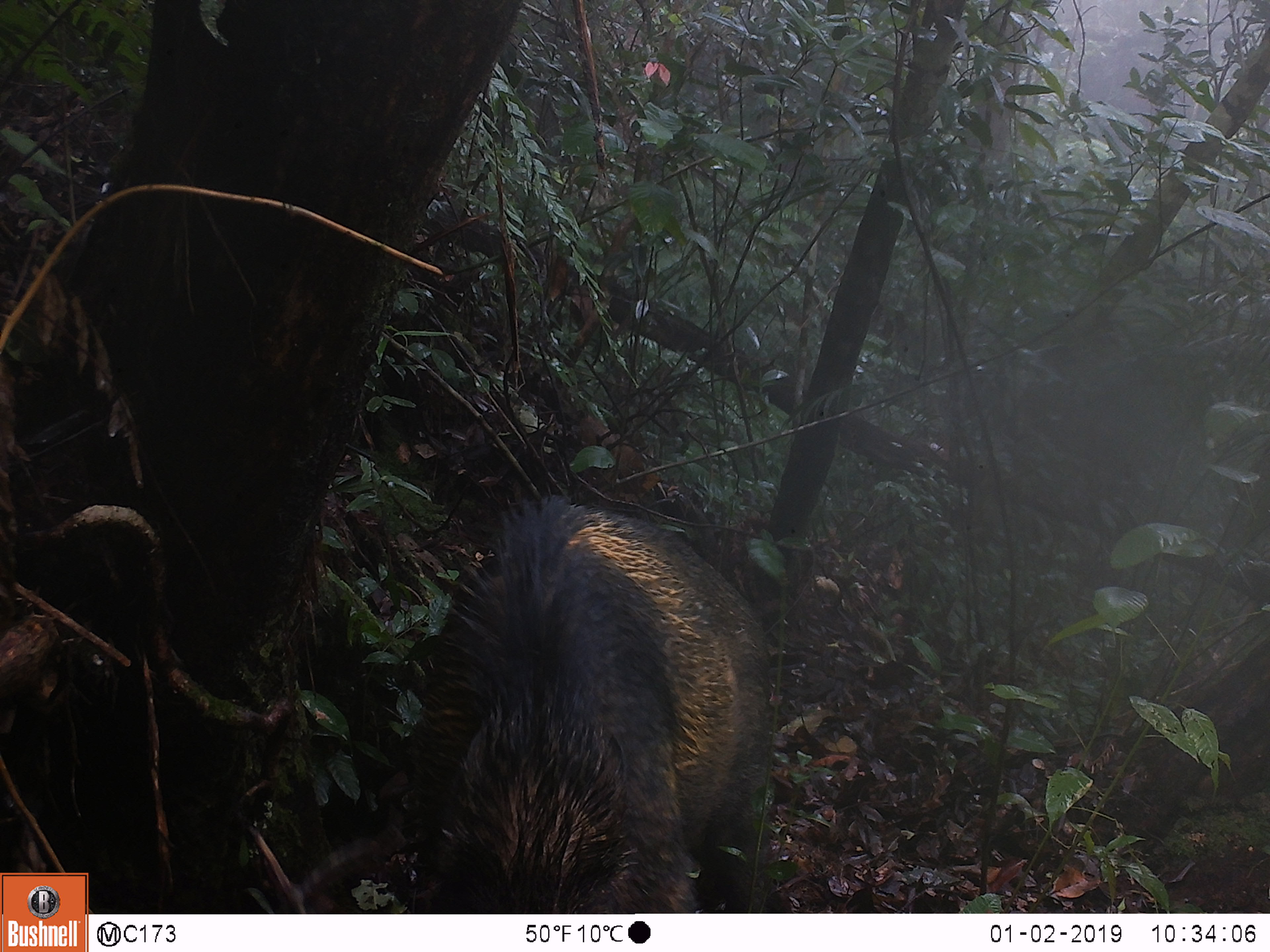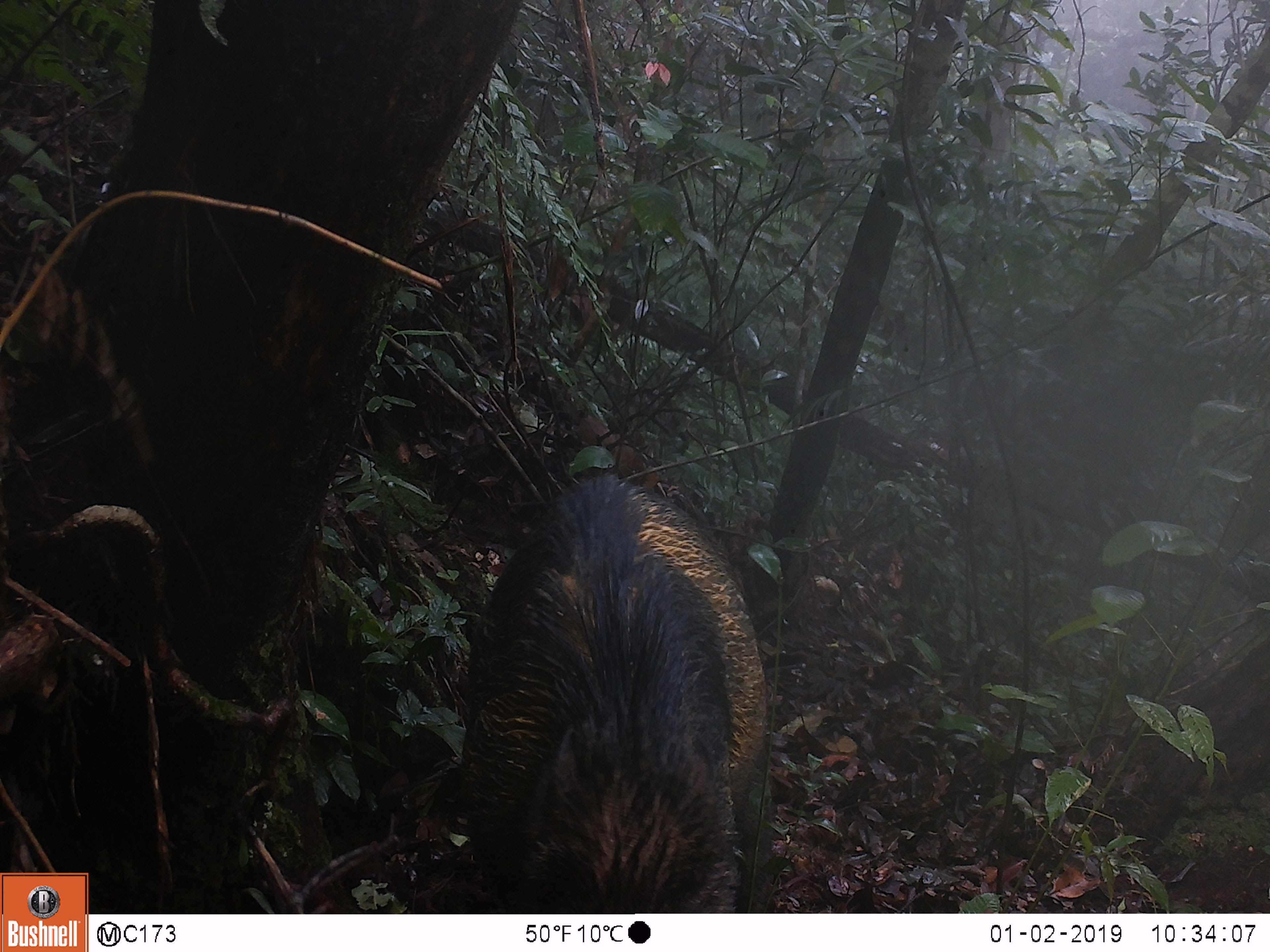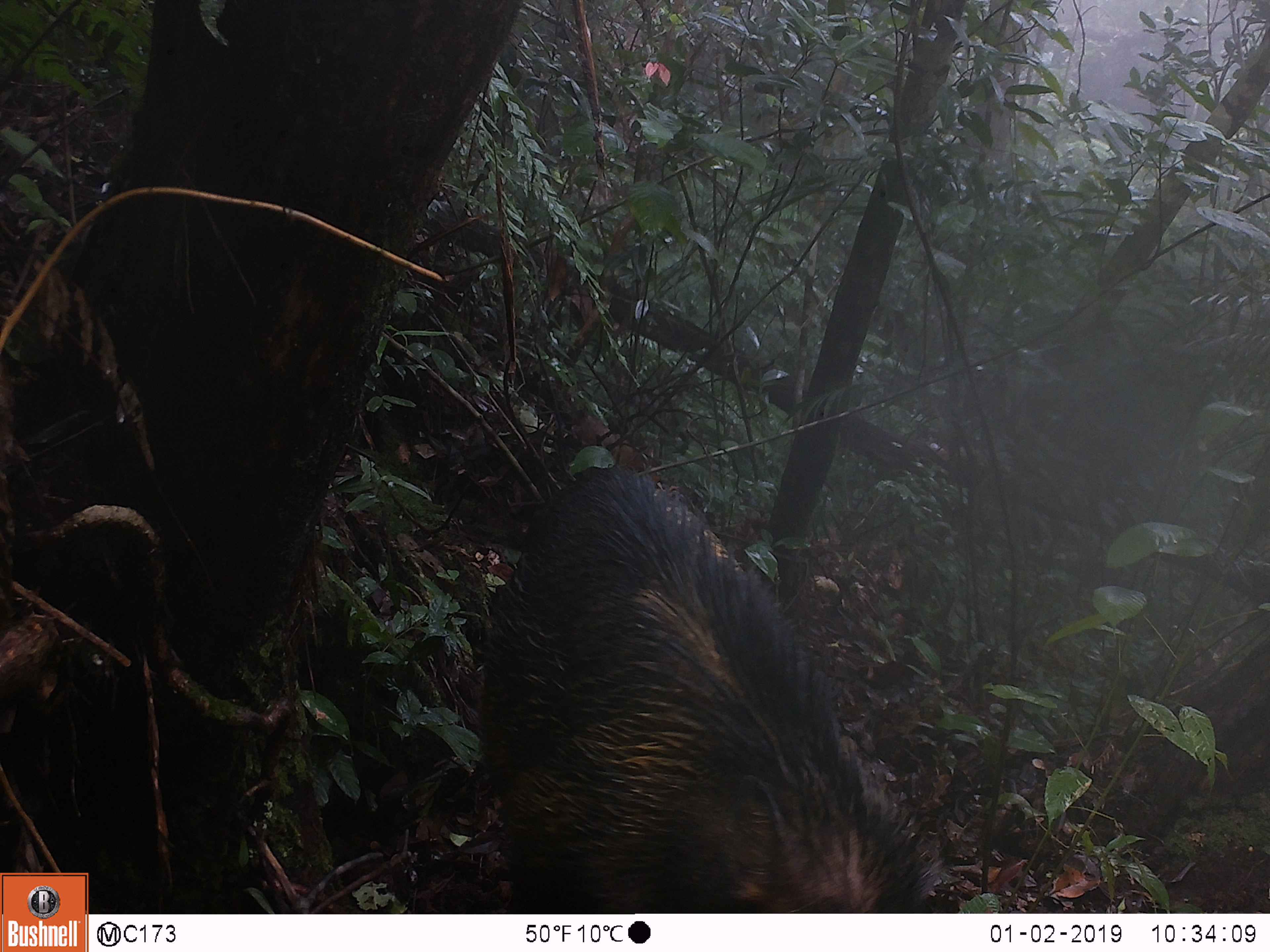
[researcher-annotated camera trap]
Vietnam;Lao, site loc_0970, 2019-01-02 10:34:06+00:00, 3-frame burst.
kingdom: Animalia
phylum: Chordata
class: Mammalia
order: Artiodactyla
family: Suidae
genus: Sus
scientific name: Sus scrofa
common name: eurasian wild pig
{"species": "eurasian wild pig (Sus scrofa)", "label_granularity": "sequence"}